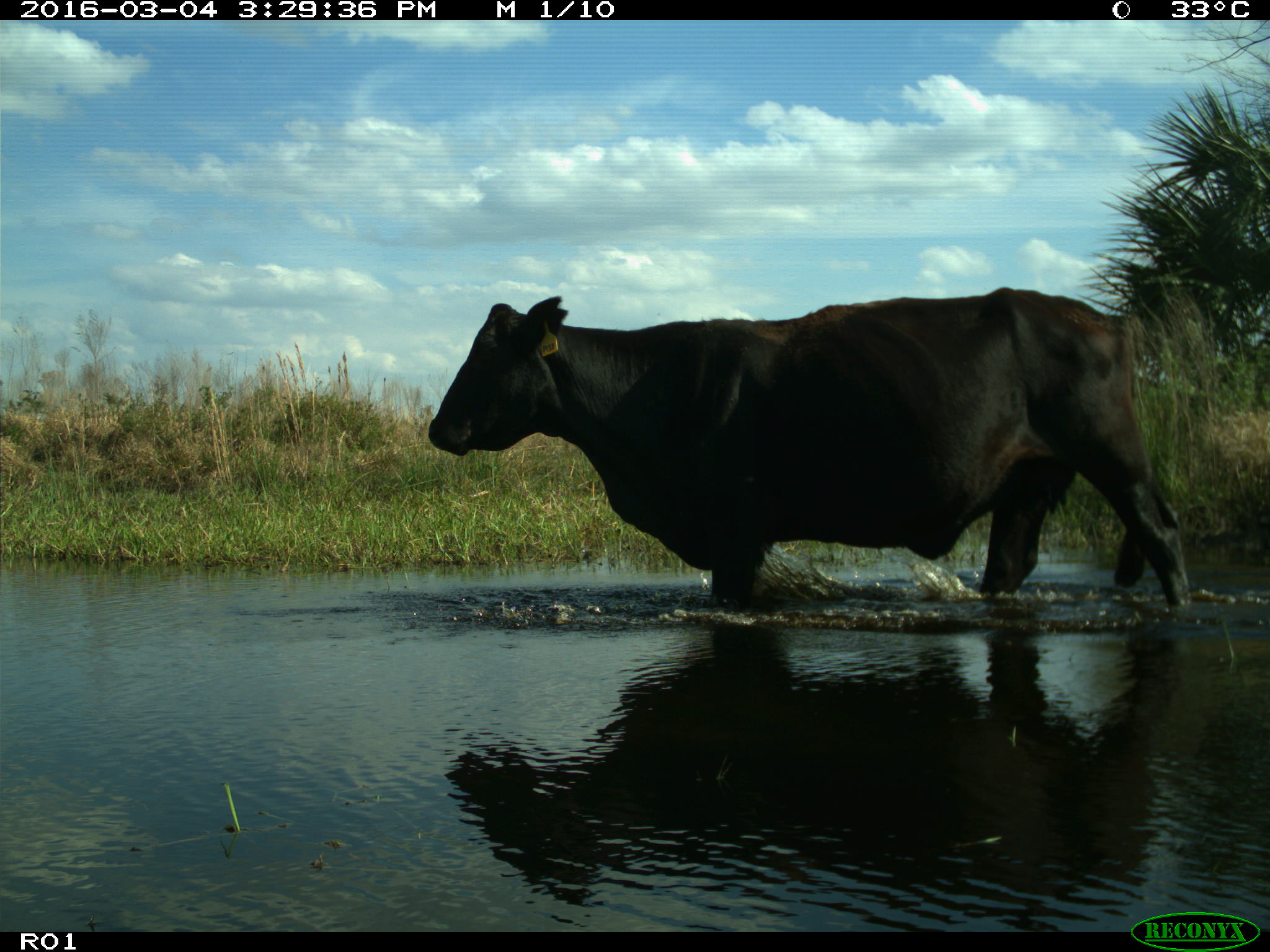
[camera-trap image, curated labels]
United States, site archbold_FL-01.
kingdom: Animalia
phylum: Chordata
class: Mammalia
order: Artiodactyla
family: Bovidae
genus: Bos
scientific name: Bos taurus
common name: domestic cow